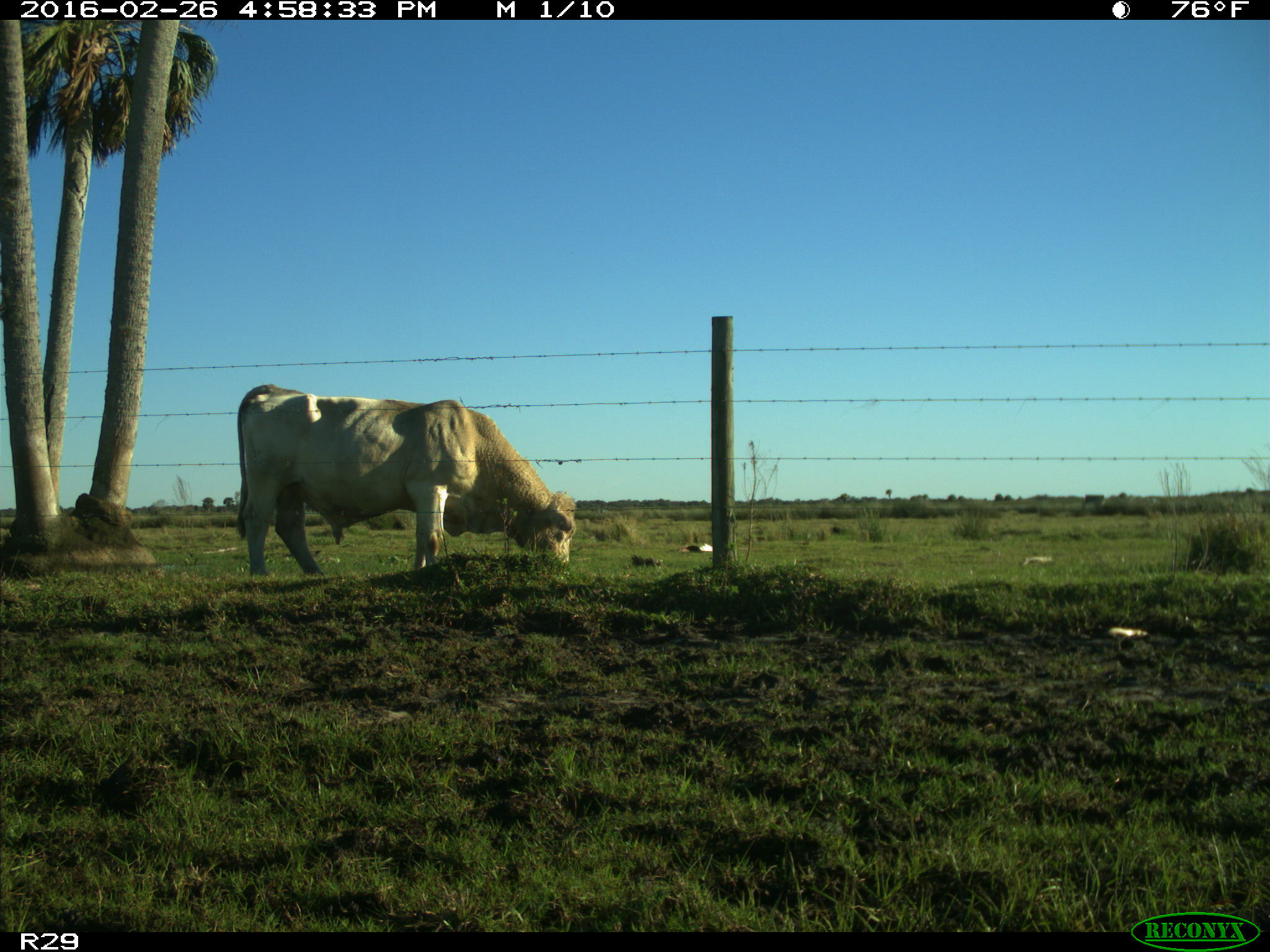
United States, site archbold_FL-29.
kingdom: Animalia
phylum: Chordata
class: Mammalia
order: Artiodactyla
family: Bovidae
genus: Bos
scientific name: Bos taurus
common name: domestic cow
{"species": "Bos taurus (domestic cow)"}